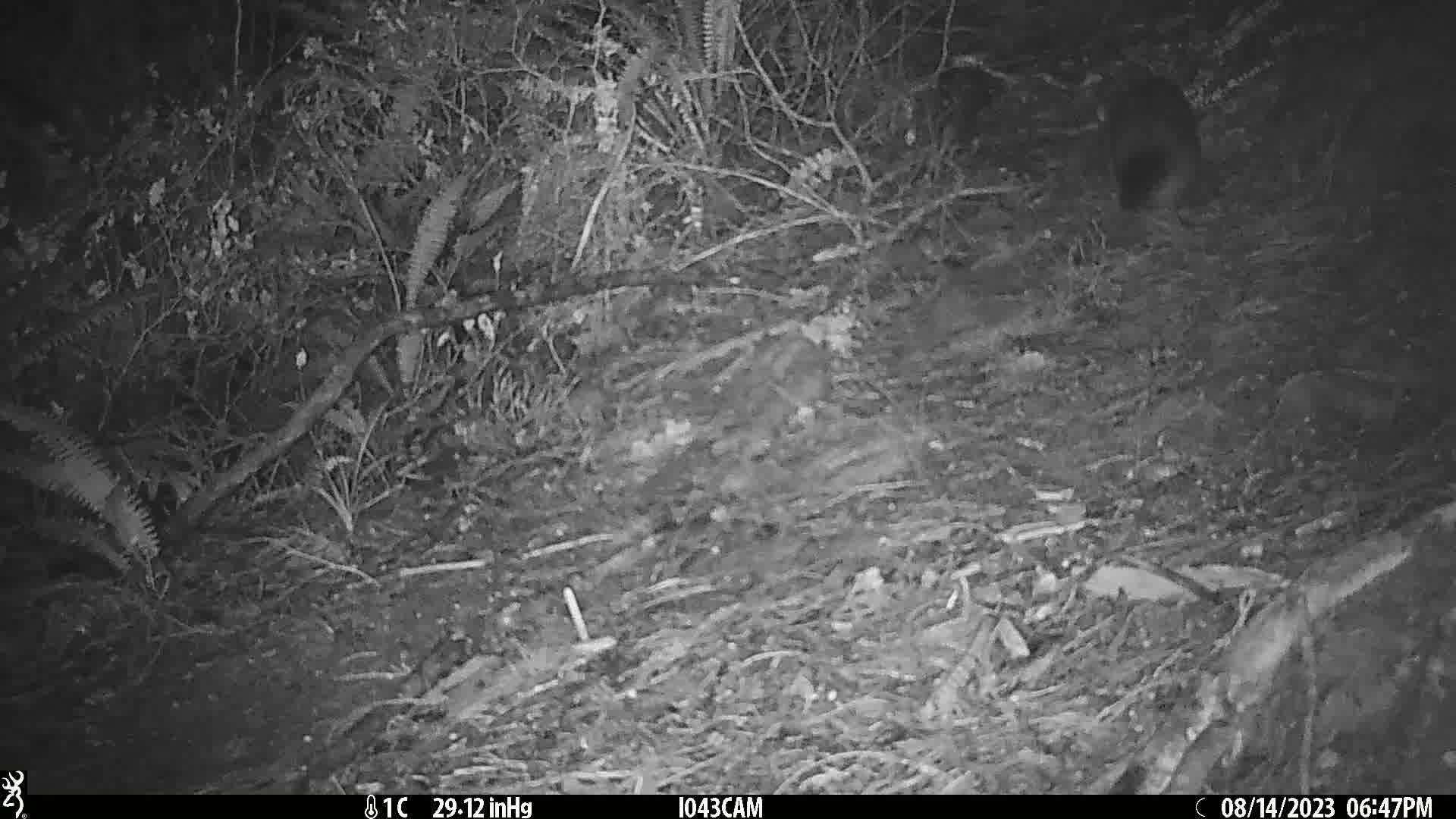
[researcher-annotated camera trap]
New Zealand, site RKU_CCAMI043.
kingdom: Animalia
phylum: Chordata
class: Mammalia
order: Diprotodontia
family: Phalangeridae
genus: Trichosurus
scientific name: Trichosurus vulpecula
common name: common brushtail possum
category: possum